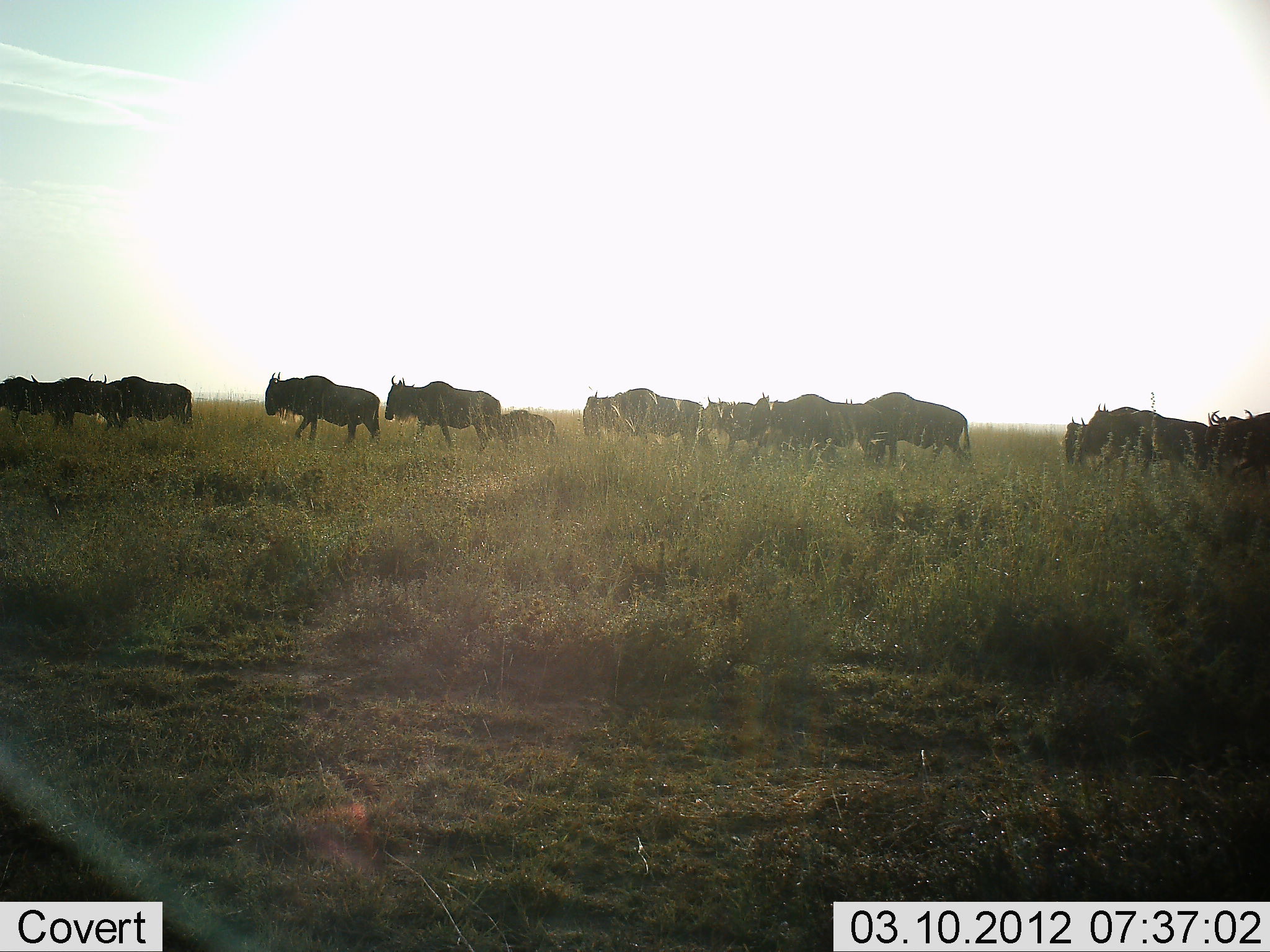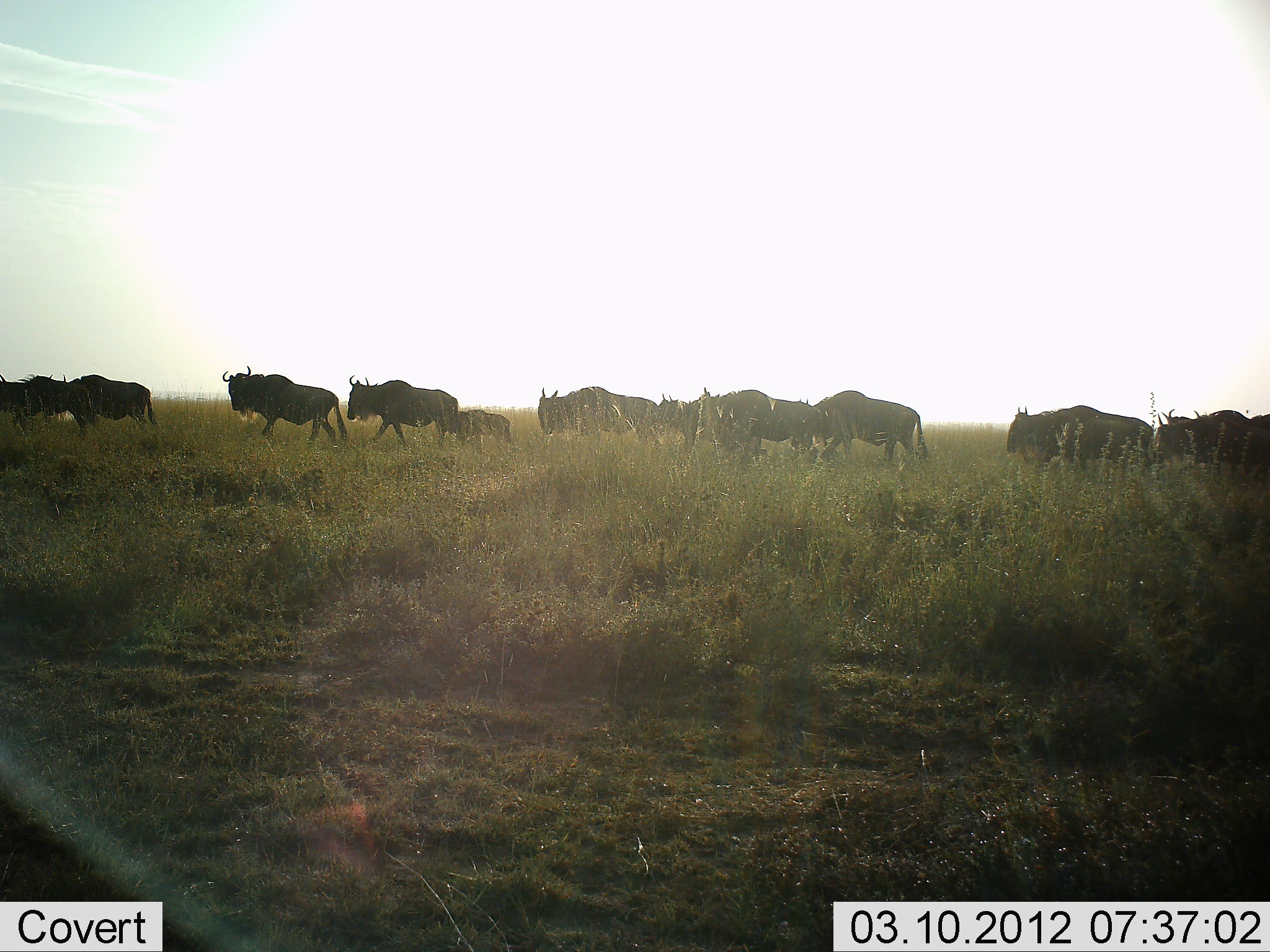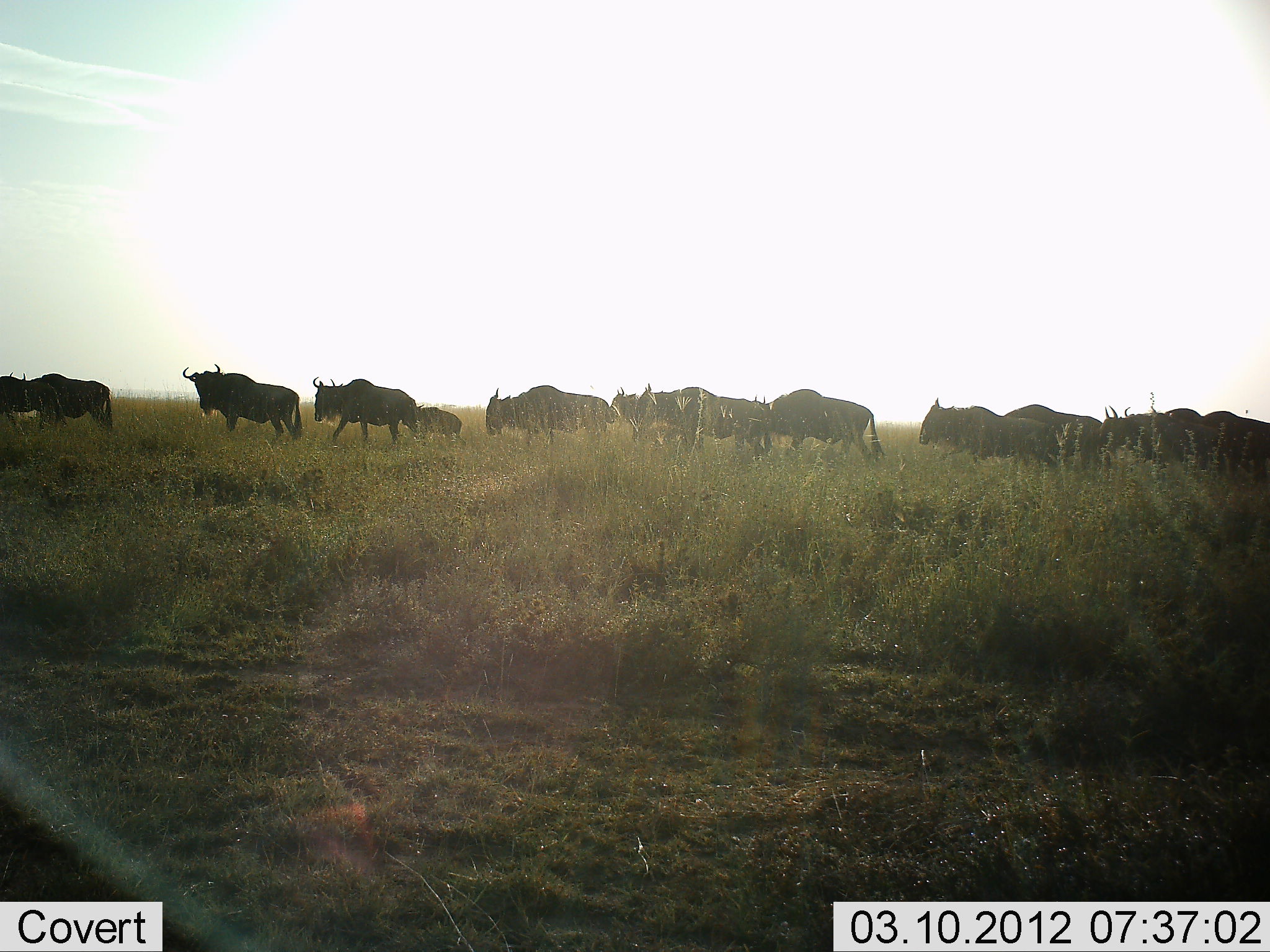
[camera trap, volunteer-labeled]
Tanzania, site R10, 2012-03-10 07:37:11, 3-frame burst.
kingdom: Animalia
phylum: Chordata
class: Mammalia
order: Artiodactyla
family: Bovidae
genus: Connochaetes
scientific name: Connochaetes taurinus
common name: blue wildebeest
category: wildebeest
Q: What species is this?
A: Wildebeest (blue wildebeest) (Connochaetes taurinus).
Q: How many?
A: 11-50.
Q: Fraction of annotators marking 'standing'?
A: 3%.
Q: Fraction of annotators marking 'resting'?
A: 0%.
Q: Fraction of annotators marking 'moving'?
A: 100%.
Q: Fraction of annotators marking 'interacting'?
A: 0%.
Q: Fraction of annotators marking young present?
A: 70%.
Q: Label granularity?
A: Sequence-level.